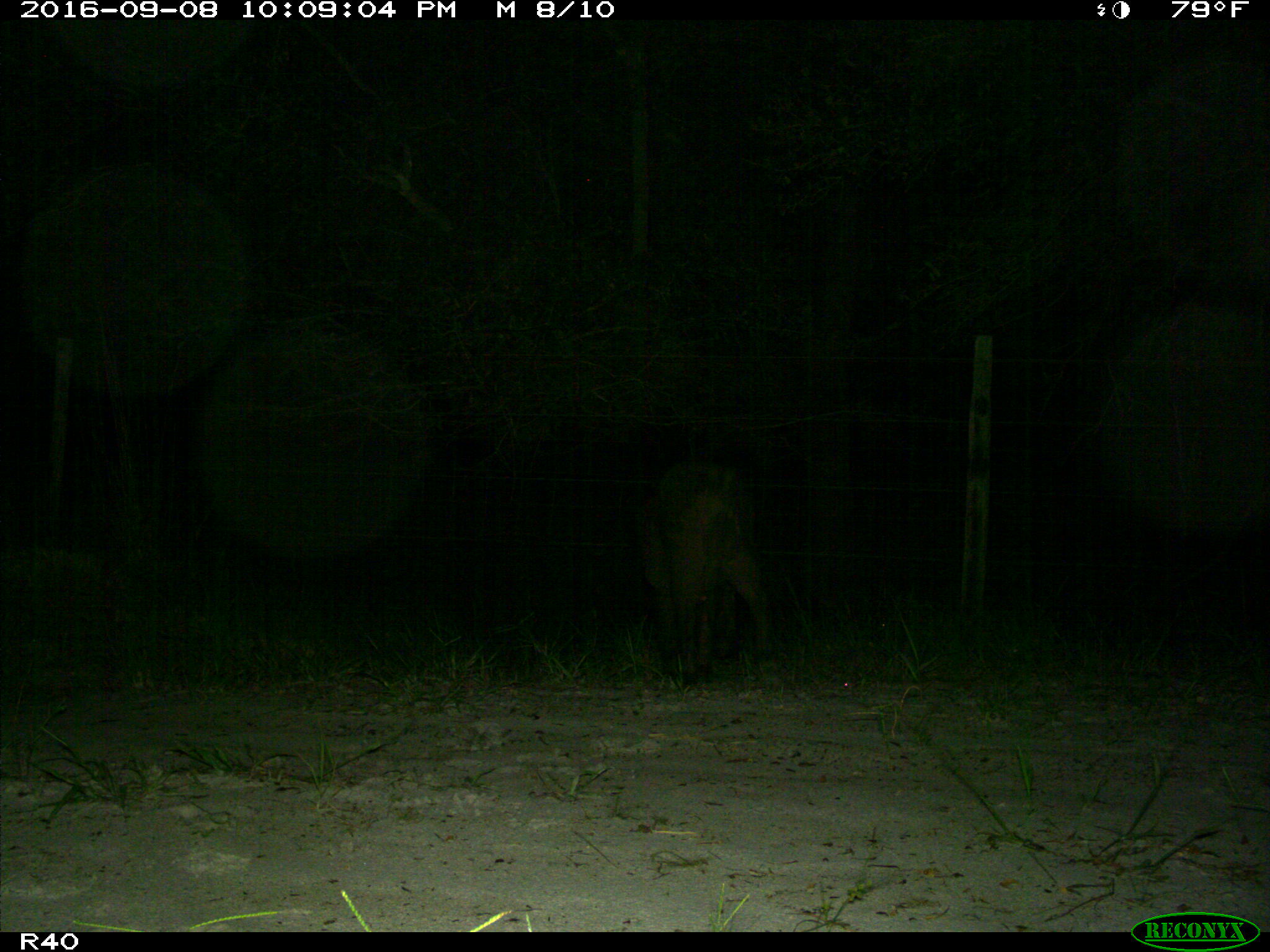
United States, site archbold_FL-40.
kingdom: Animalia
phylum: Chordata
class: Mammalia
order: Artiodactyla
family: Suidae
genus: Sus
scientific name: Sus scrofa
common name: wild boar